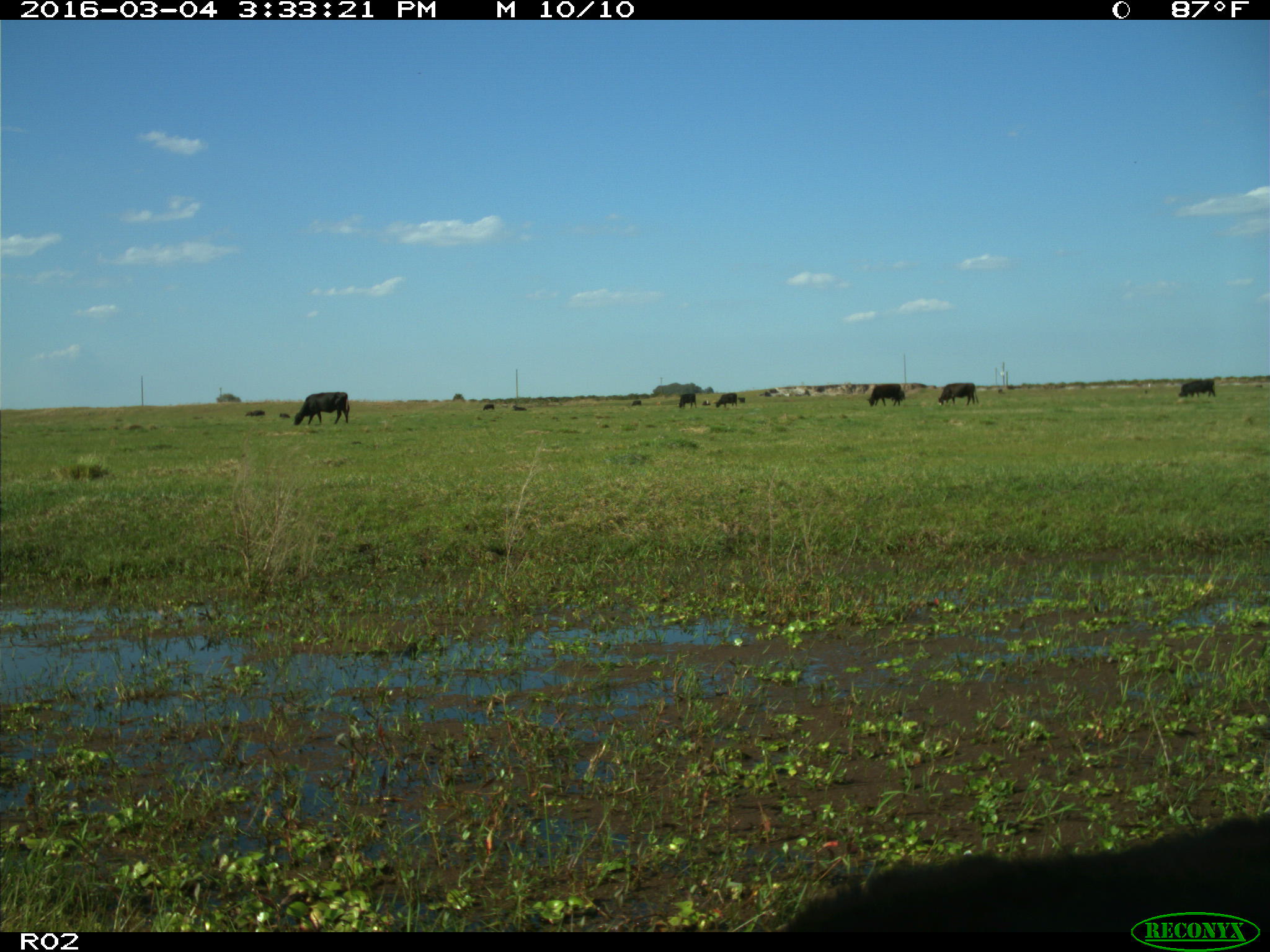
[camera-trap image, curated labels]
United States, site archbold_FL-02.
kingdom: Animalia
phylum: Chordata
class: Mammalia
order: Artiodactyla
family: Bovidae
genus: Bos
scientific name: Bos taurus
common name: domestic cow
Bos taurus (domestic cow).